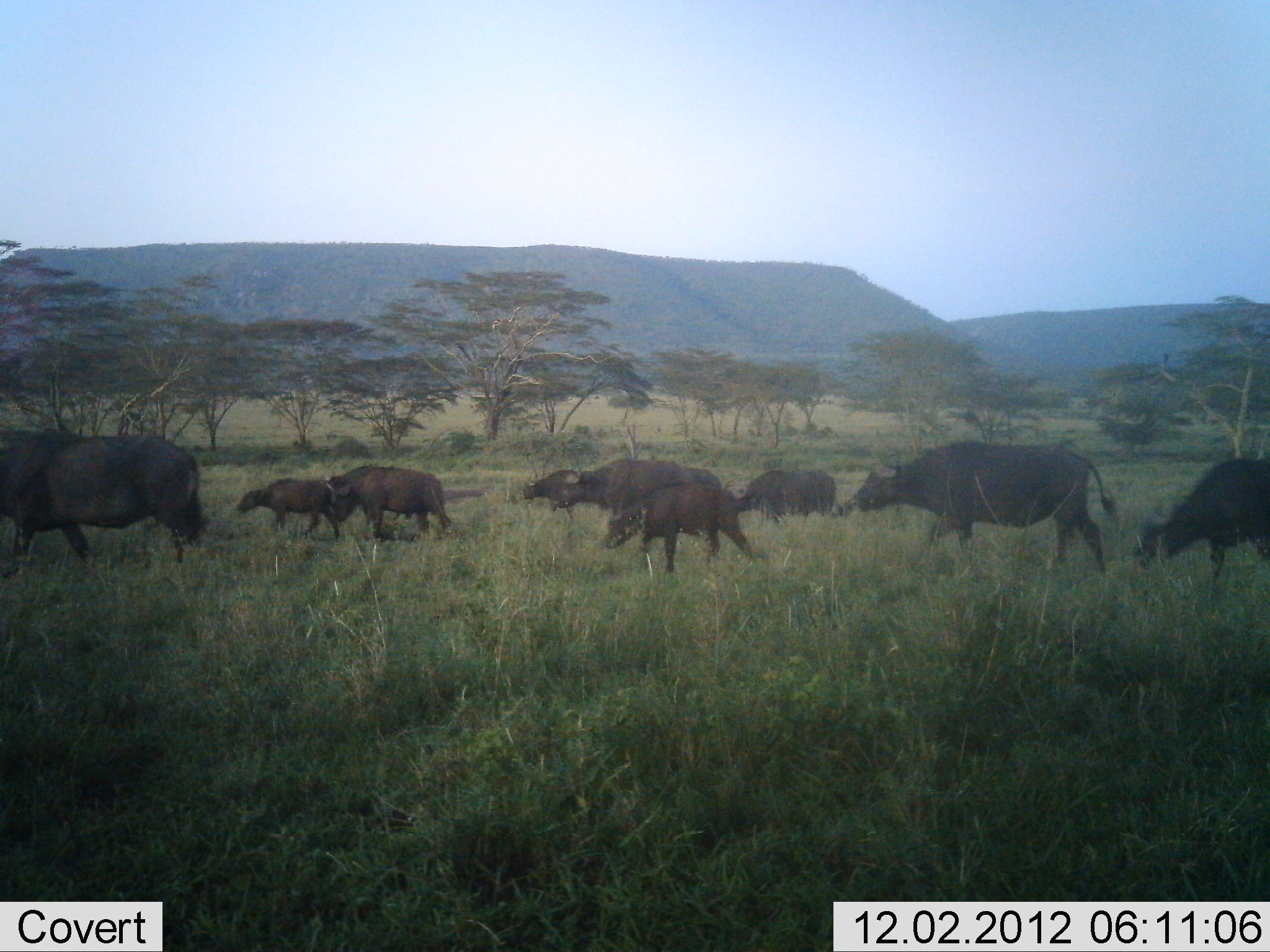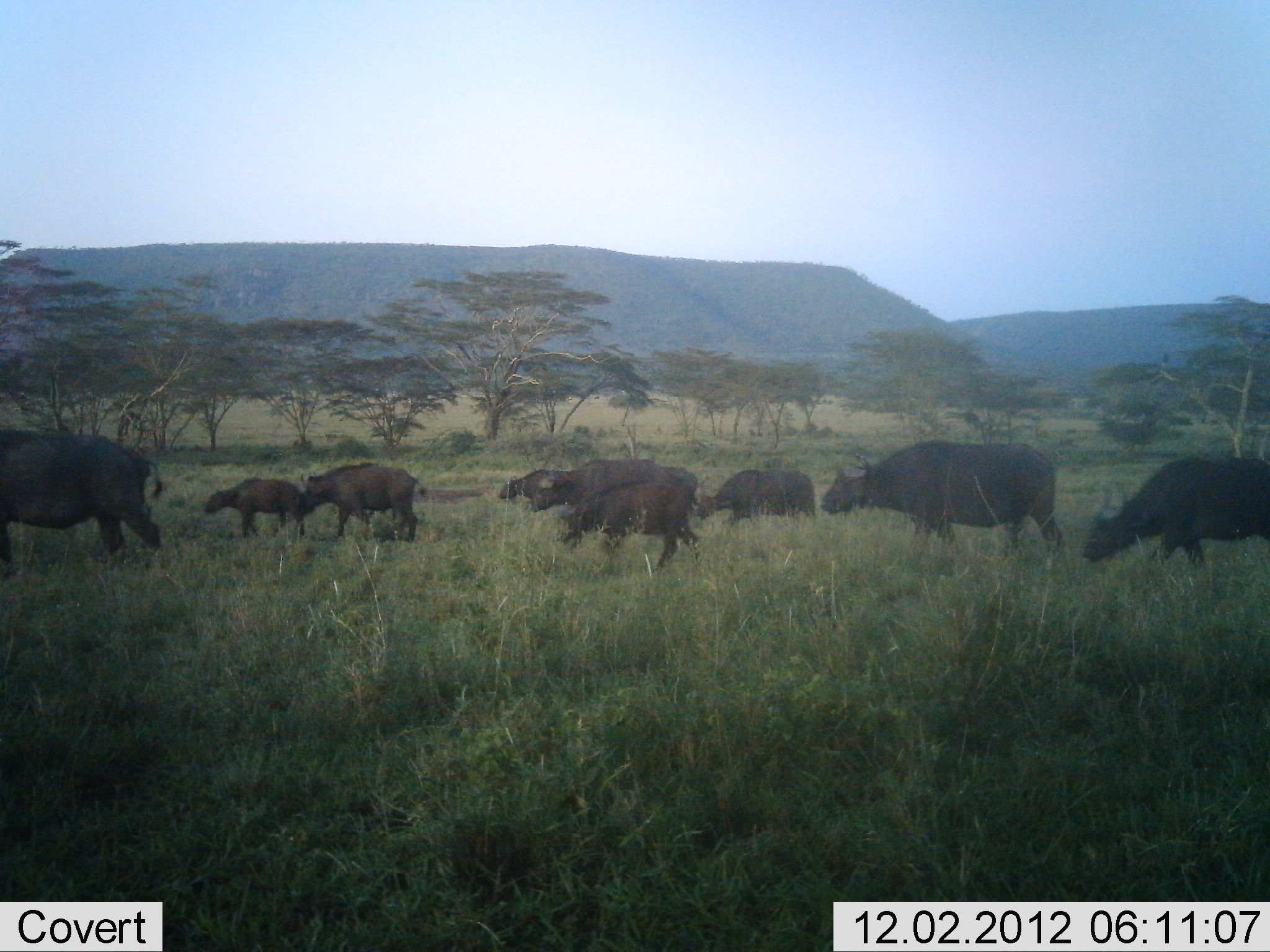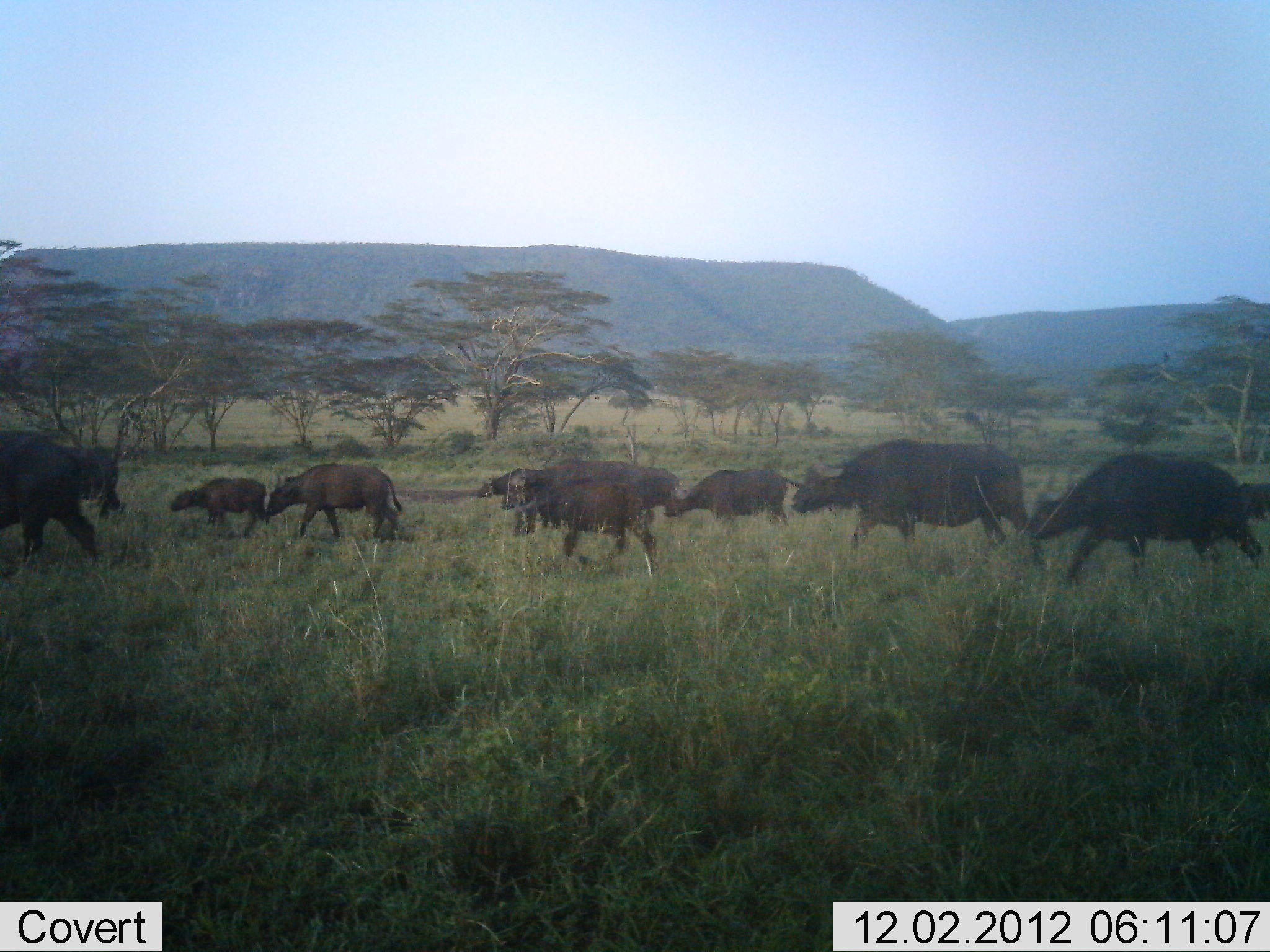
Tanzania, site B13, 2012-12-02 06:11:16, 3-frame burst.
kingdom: Animalia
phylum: Chordata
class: Mammalia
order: Artiodactyla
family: Bovidae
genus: Syncerus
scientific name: Syncerus caffer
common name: cape buffalo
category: buffalo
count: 11-50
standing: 0%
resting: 0%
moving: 100%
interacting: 0%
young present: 82%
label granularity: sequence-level